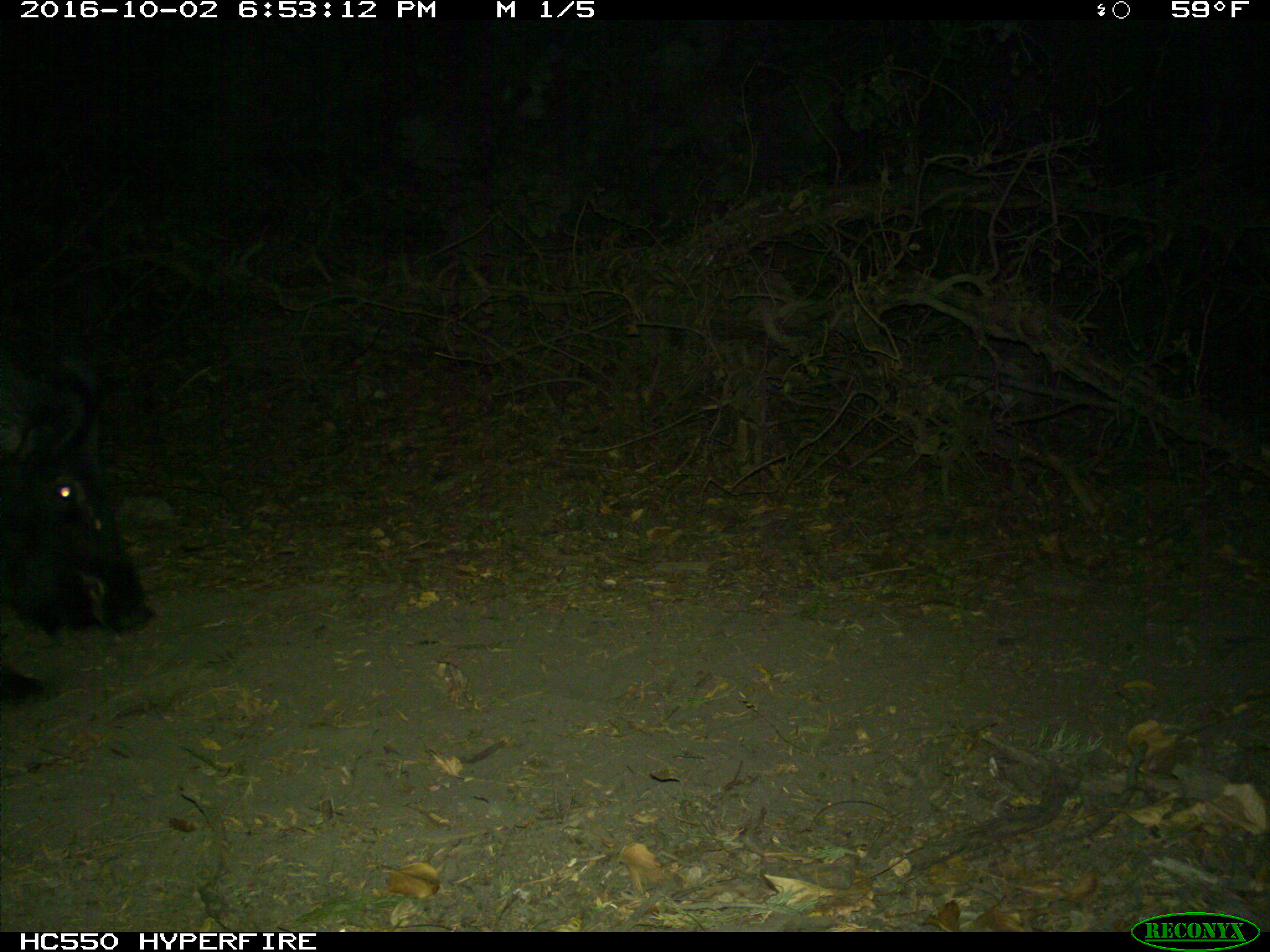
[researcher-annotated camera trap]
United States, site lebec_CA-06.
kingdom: Animalia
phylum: Chordata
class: Mammalia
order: Artiodactyla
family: Suidae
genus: Sus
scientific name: Sus scrofa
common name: wild boar